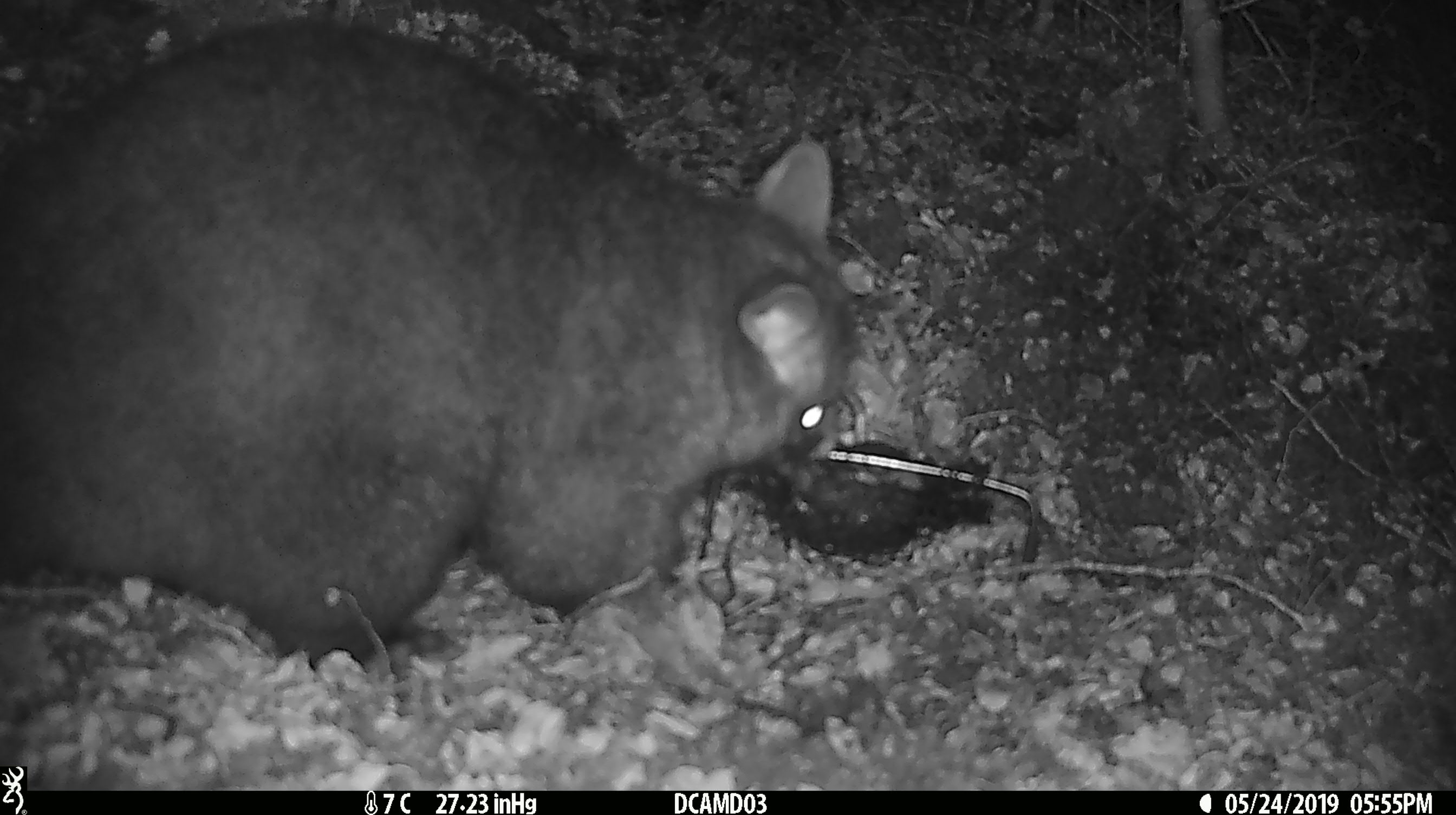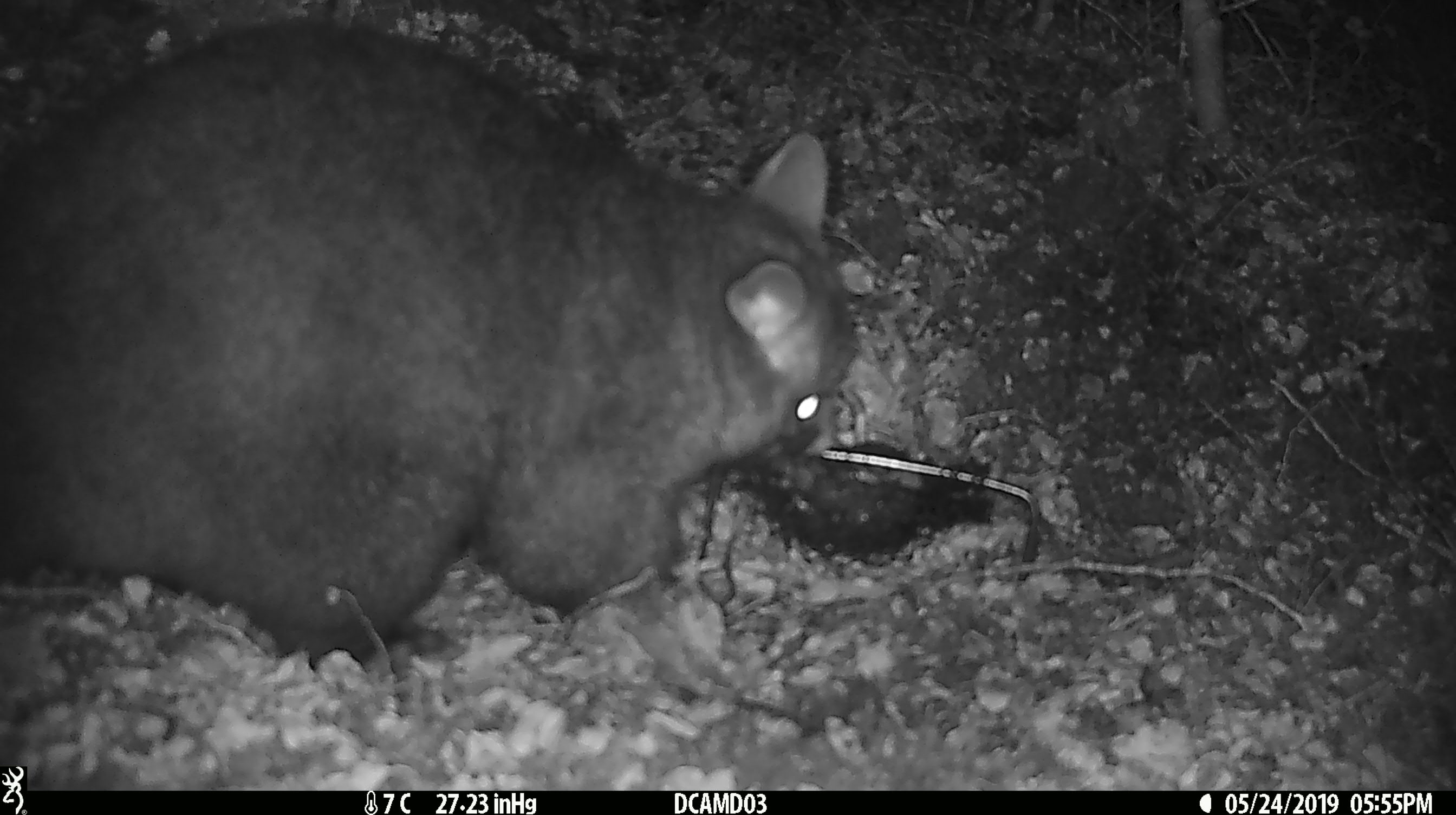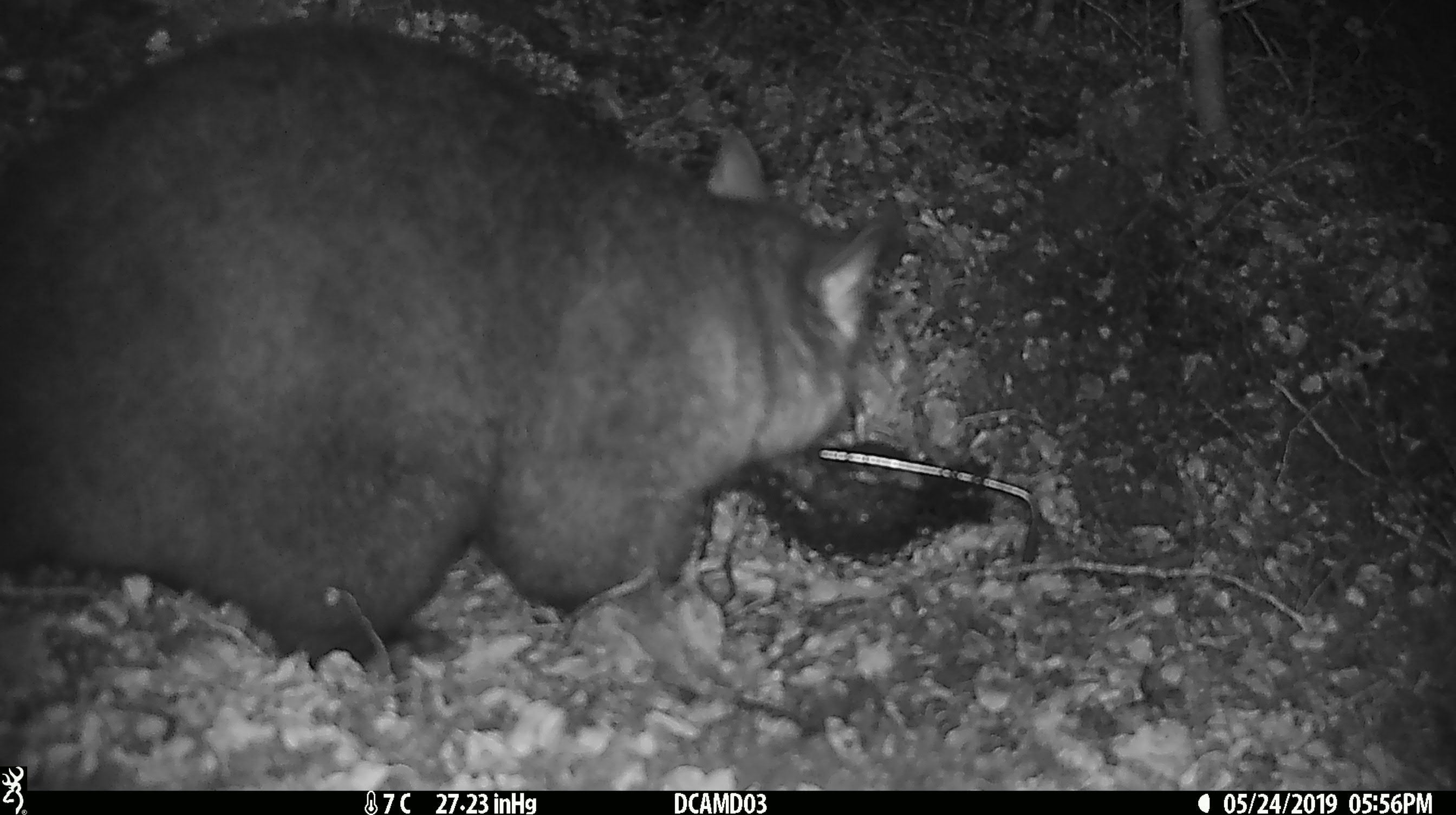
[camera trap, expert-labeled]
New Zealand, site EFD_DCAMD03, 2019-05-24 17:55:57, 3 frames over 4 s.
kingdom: Animalia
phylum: Chordata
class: Mammalia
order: Diprotodontia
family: Phalangeridae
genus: Trichosurus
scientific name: Trichosurus vulpecula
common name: common brushtail possum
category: possum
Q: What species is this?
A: Possum (common brushtail possum) (Trichosurus vulpecula).